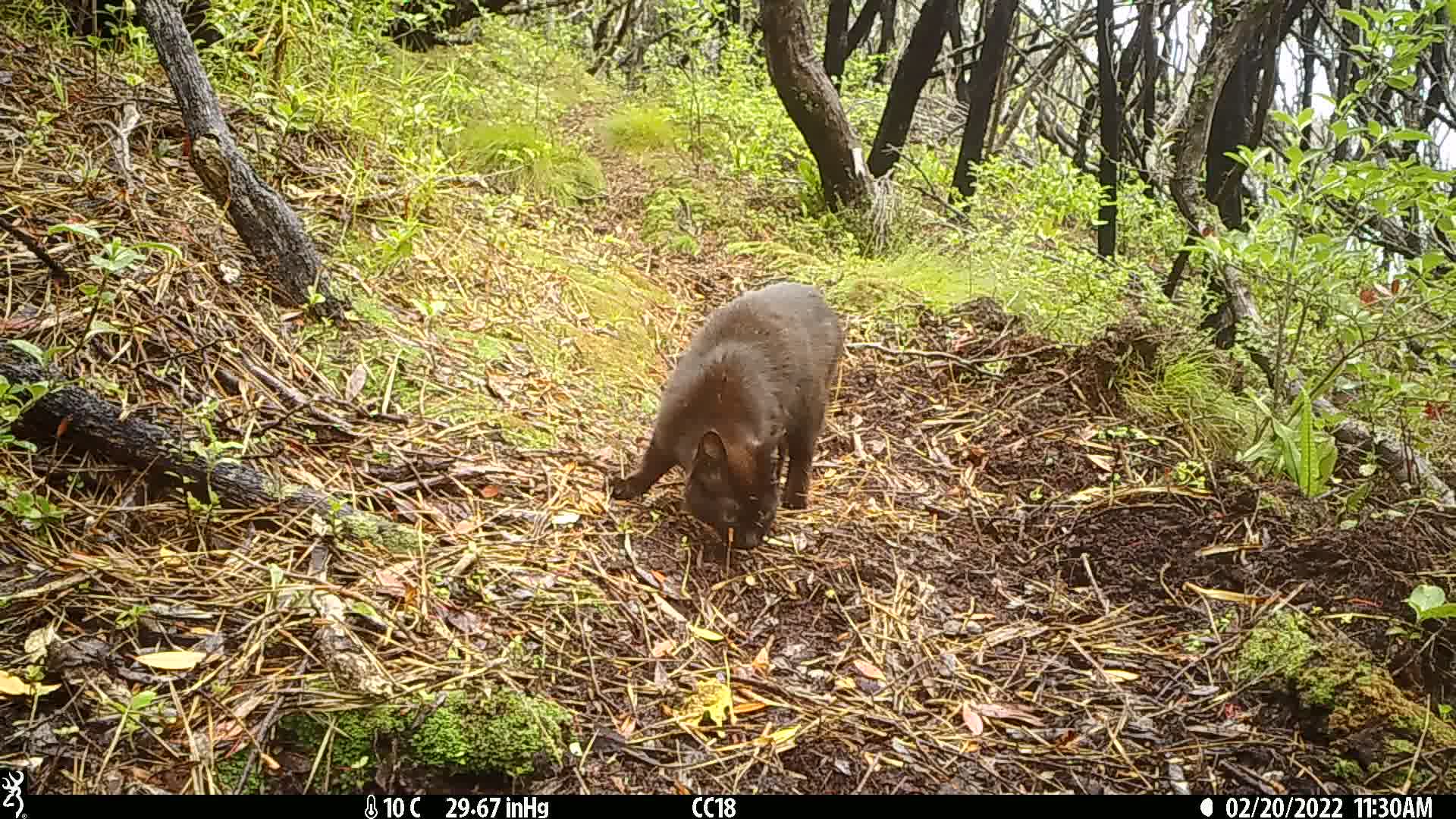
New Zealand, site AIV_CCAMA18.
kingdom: Animalia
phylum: Chordata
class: Mammalia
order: Carnivora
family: Felidae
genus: Felis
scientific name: Felis catus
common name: domestic cat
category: cat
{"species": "cat (domestic cat) (Felis catus)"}